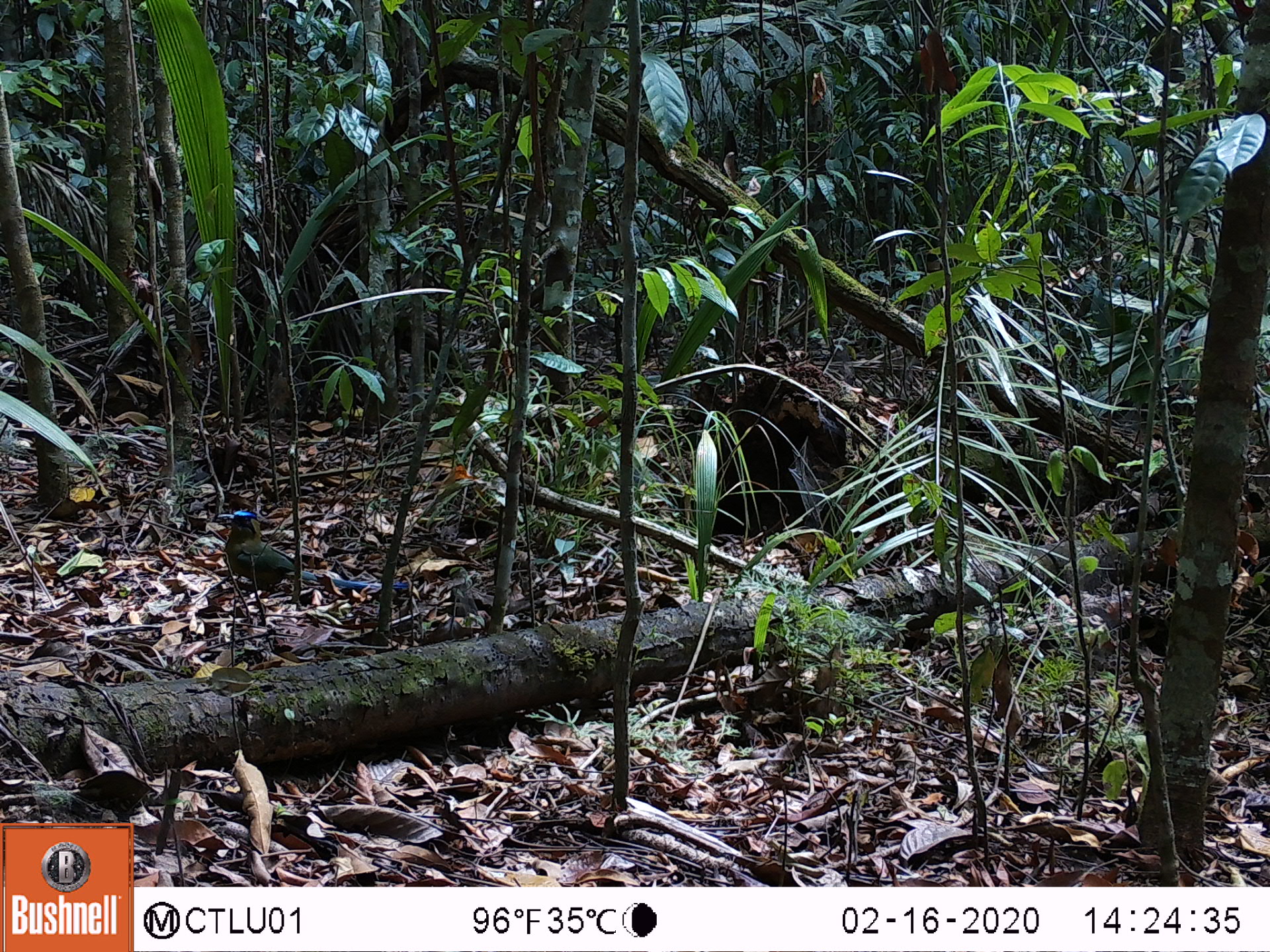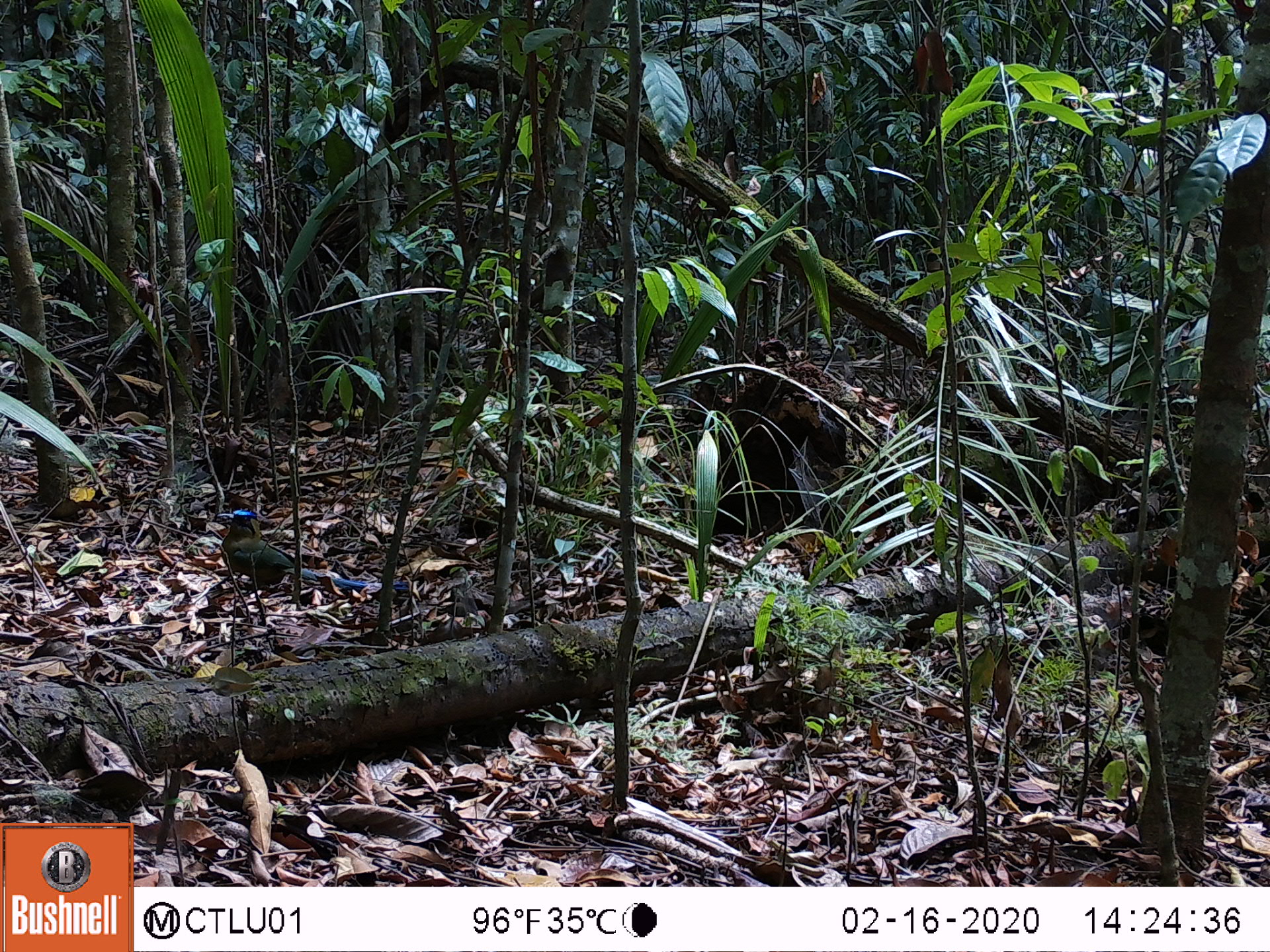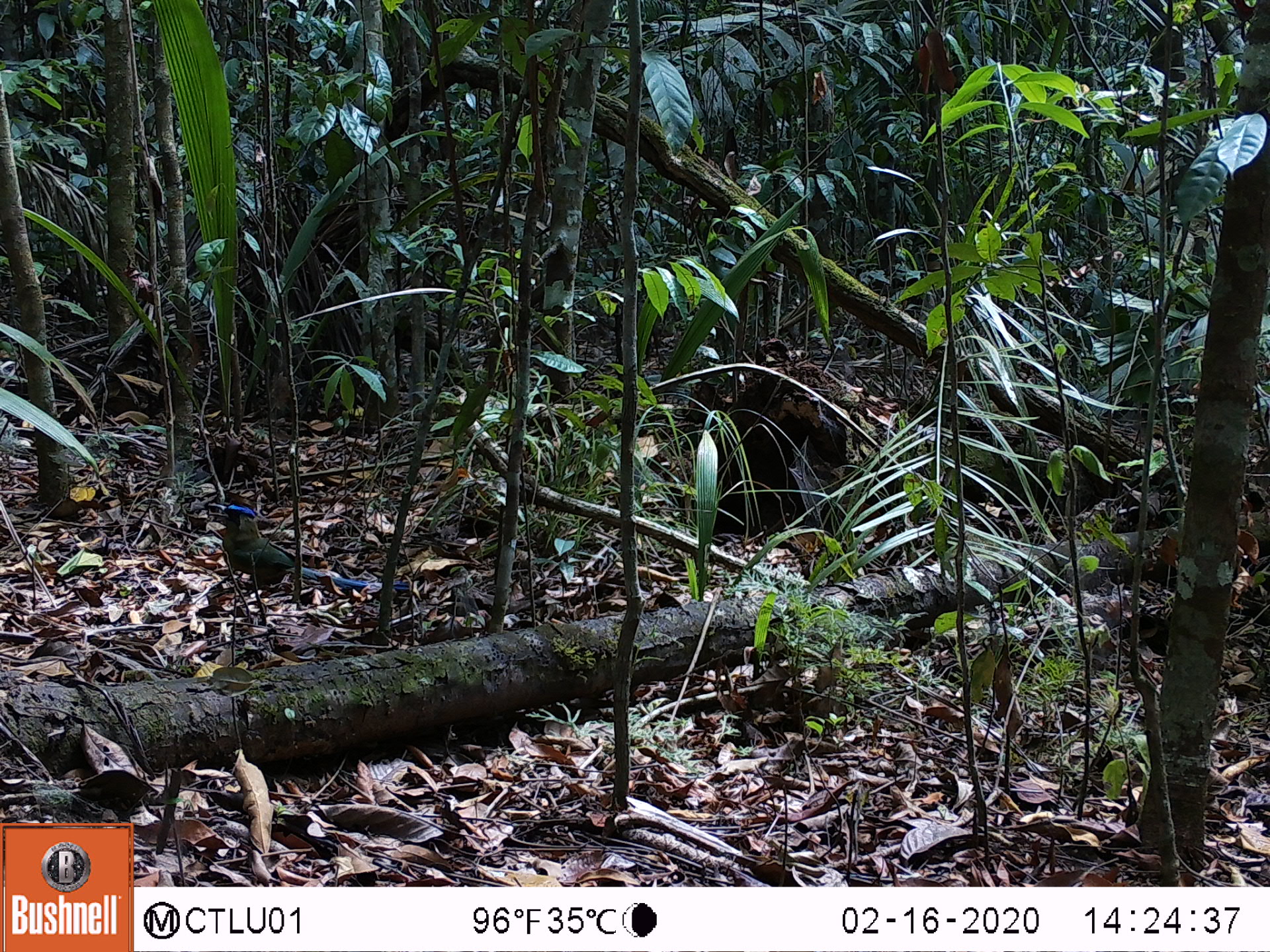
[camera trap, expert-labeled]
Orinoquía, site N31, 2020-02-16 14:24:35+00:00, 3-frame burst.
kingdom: Animalia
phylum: Chordata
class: Aves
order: Coraciiformes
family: Momotidae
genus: Momotus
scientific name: Momotus momota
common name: amazonian motmot